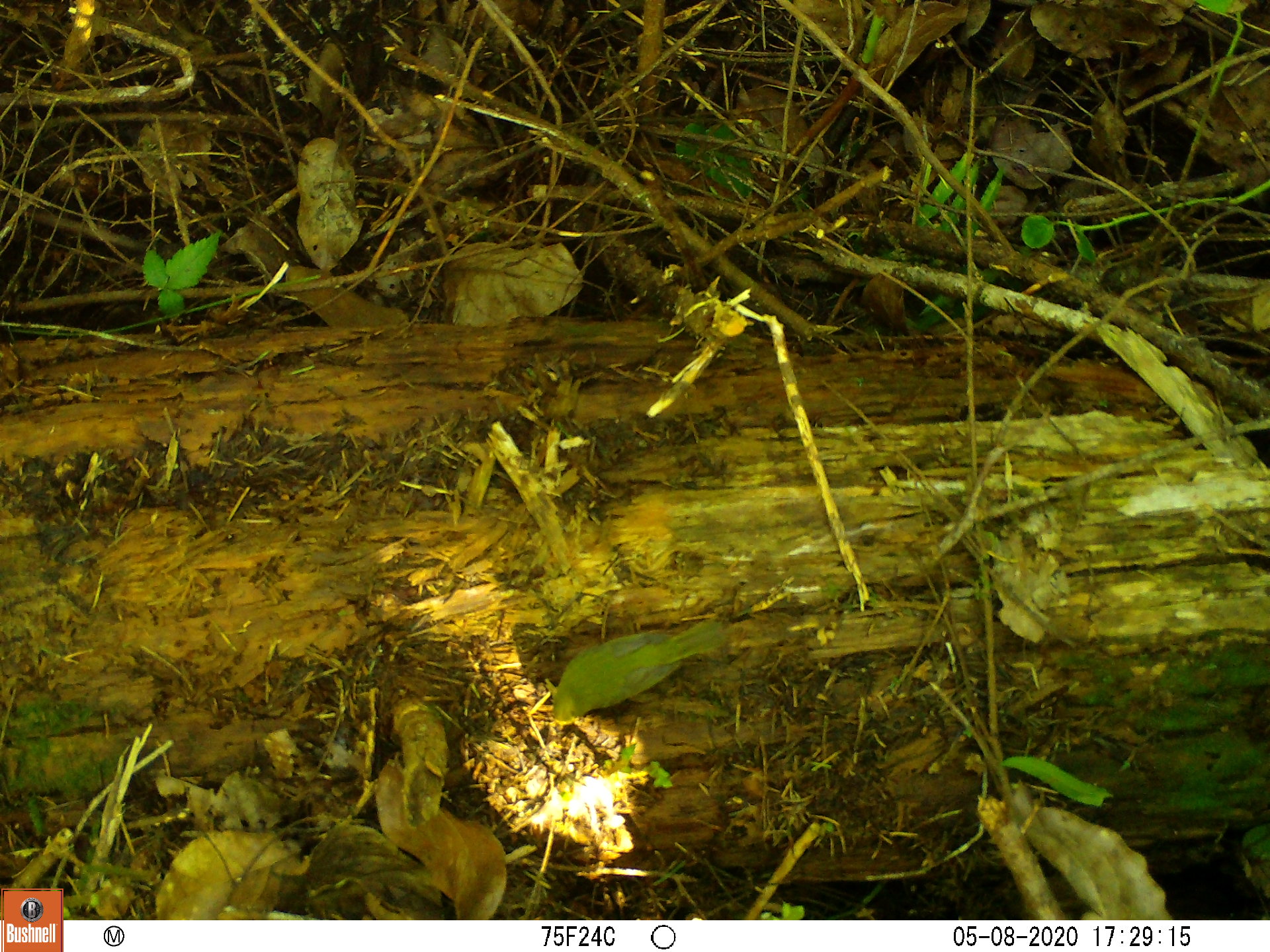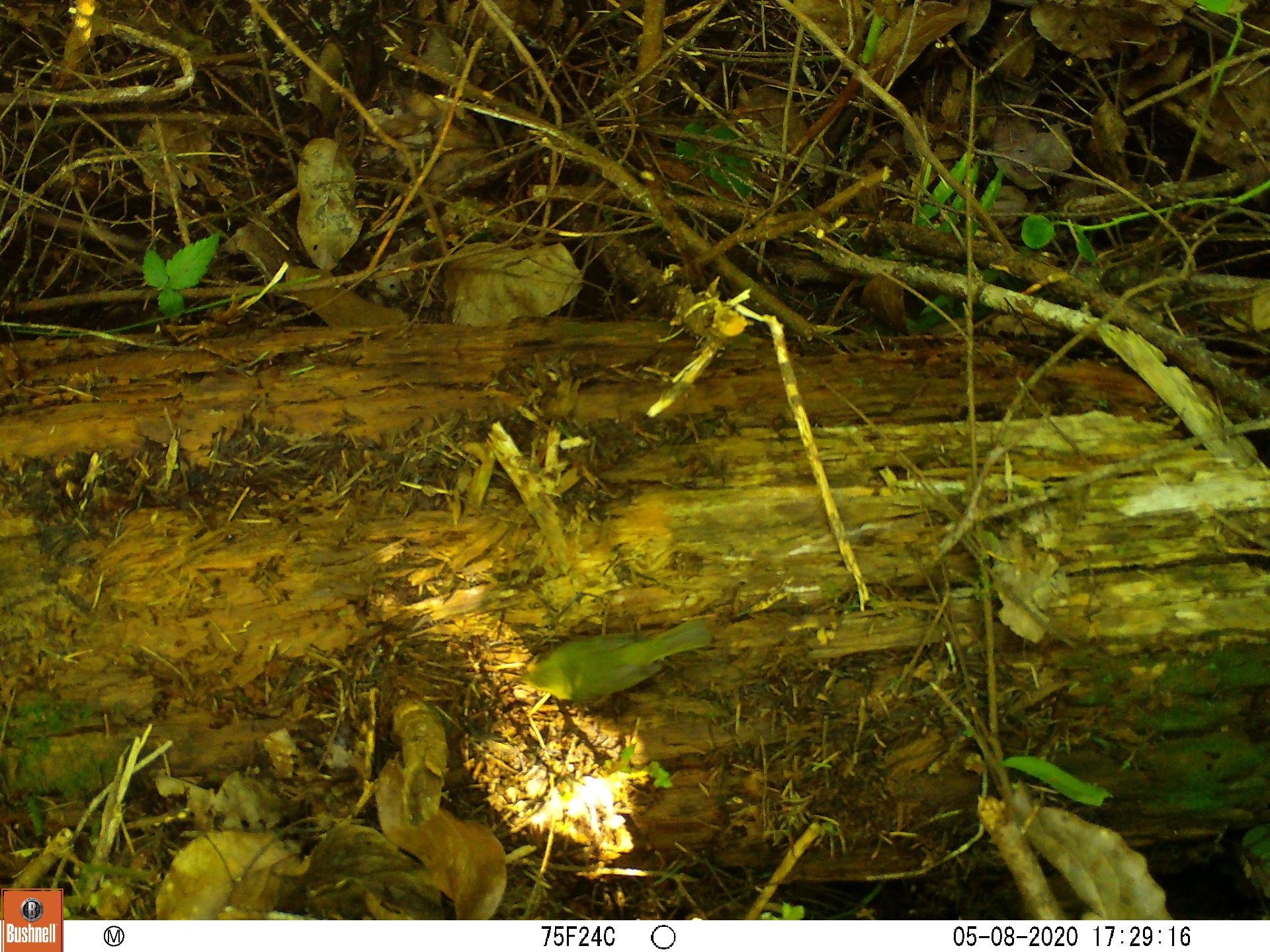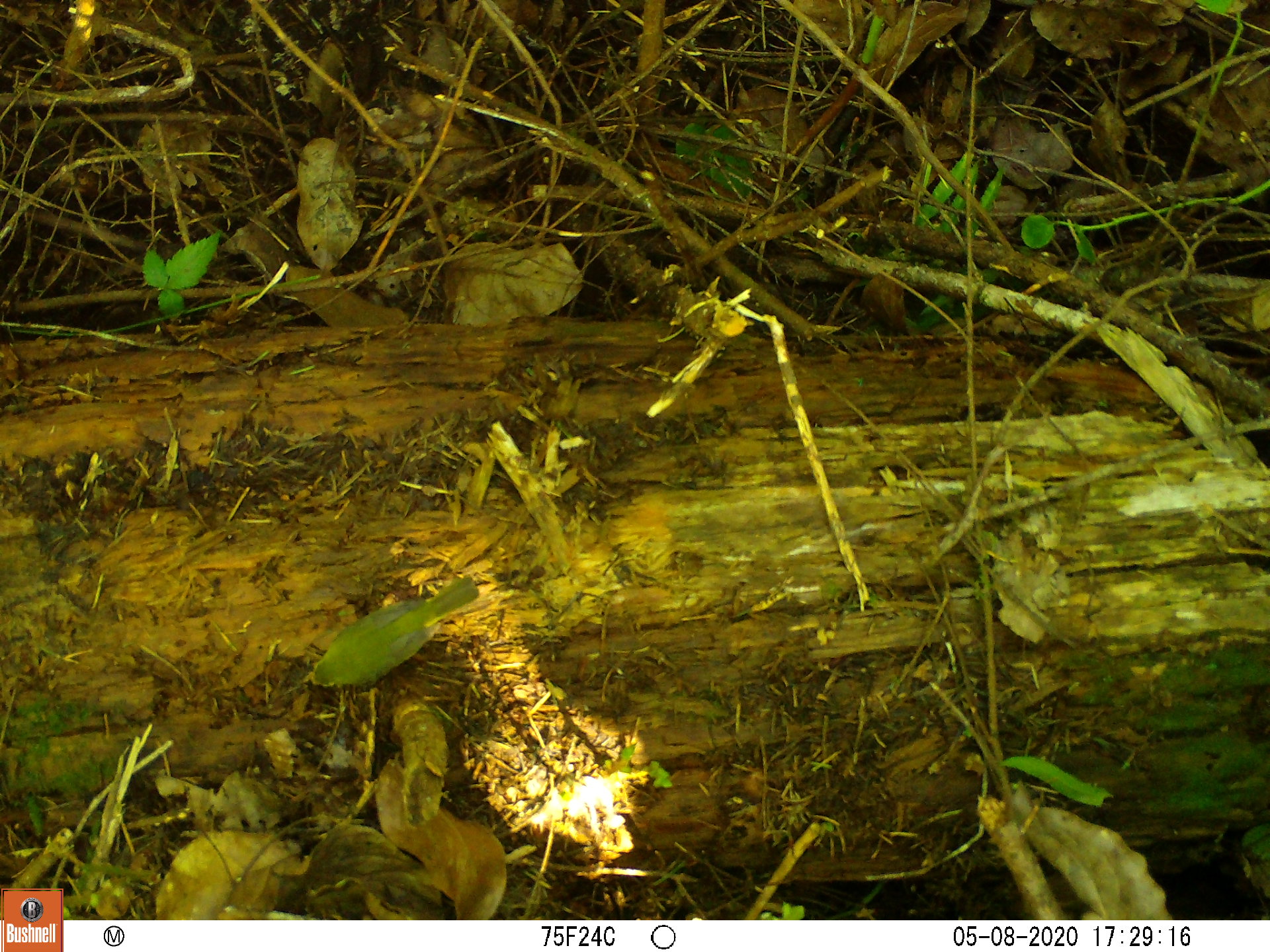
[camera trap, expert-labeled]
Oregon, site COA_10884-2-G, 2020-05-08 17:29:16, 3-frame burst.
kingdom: Animalia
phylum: Chordata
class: Aves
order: Passeriformes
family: Parulidae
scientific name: Parulidae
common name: new world warblers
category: parulidae family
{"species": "parulidae family (new world warblers) (Parulidae)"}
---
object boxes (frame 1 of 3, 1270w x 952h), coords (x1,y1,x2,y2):
parulidae family: (548,618,726,715)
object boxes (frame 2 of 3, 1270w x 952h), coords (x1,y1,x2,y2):
parulidae family: (507,610,729,720)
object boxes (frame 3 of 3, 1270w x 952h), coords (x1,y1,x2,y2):
parulidae family: (269,567,512,706)